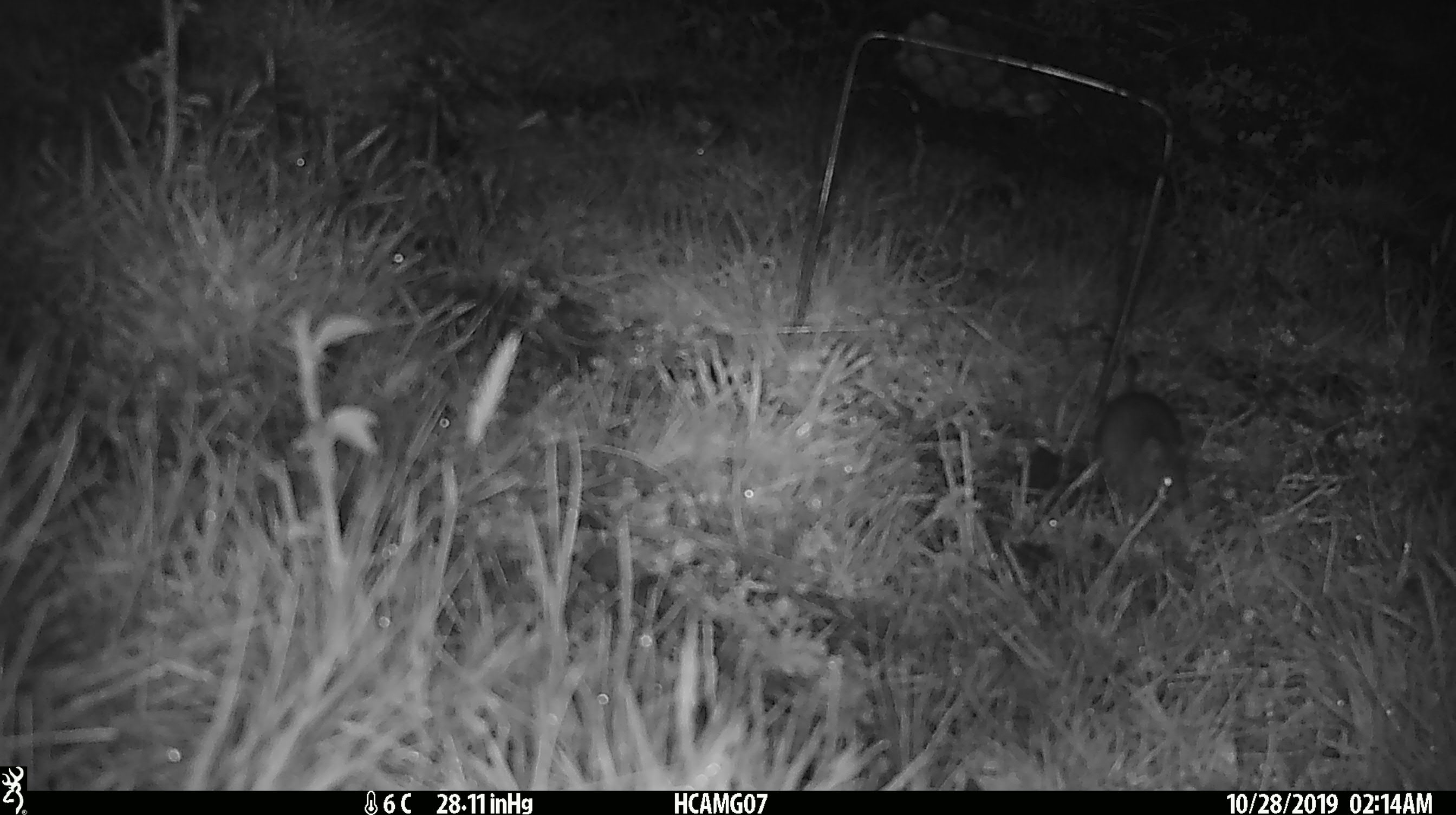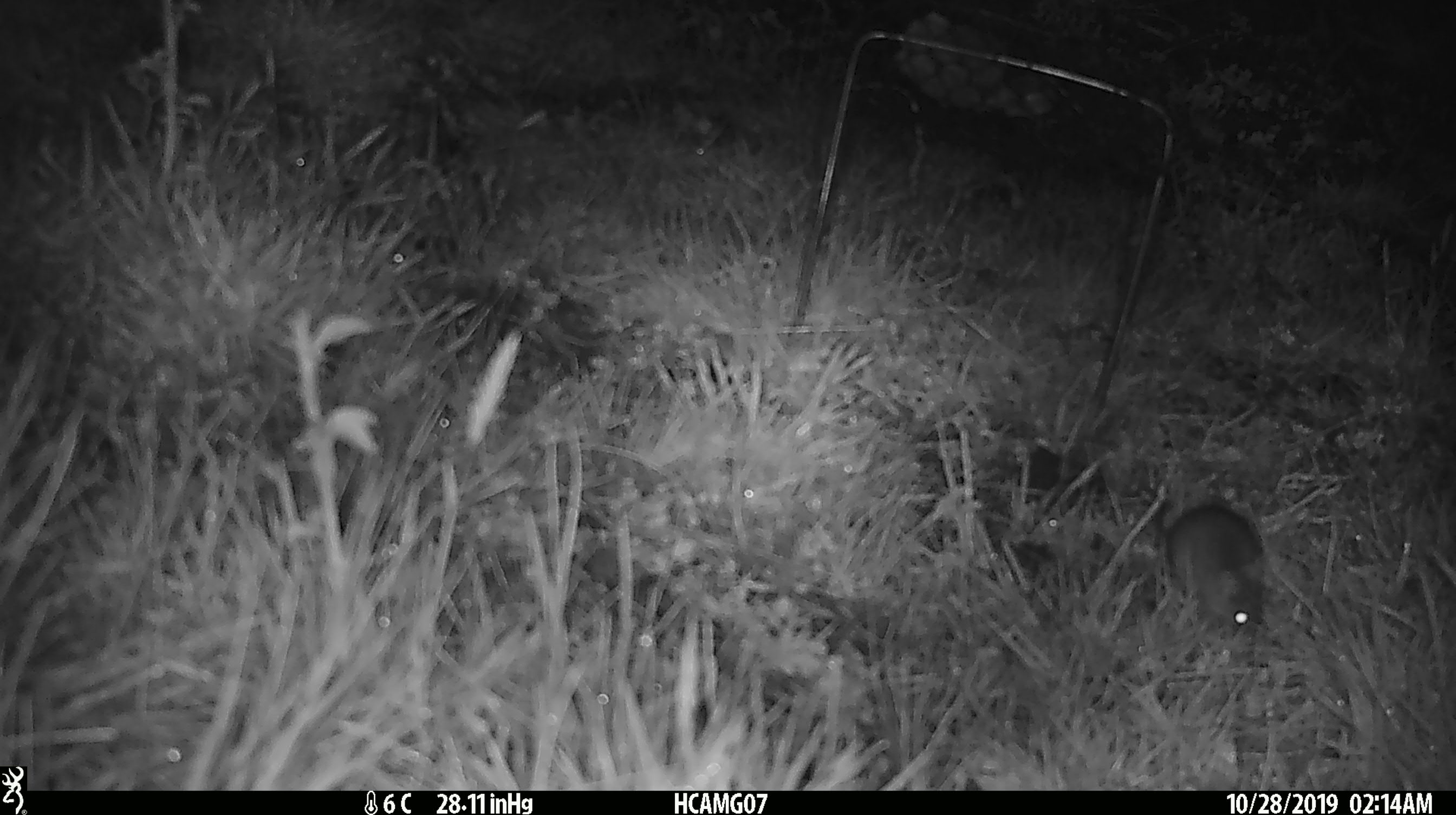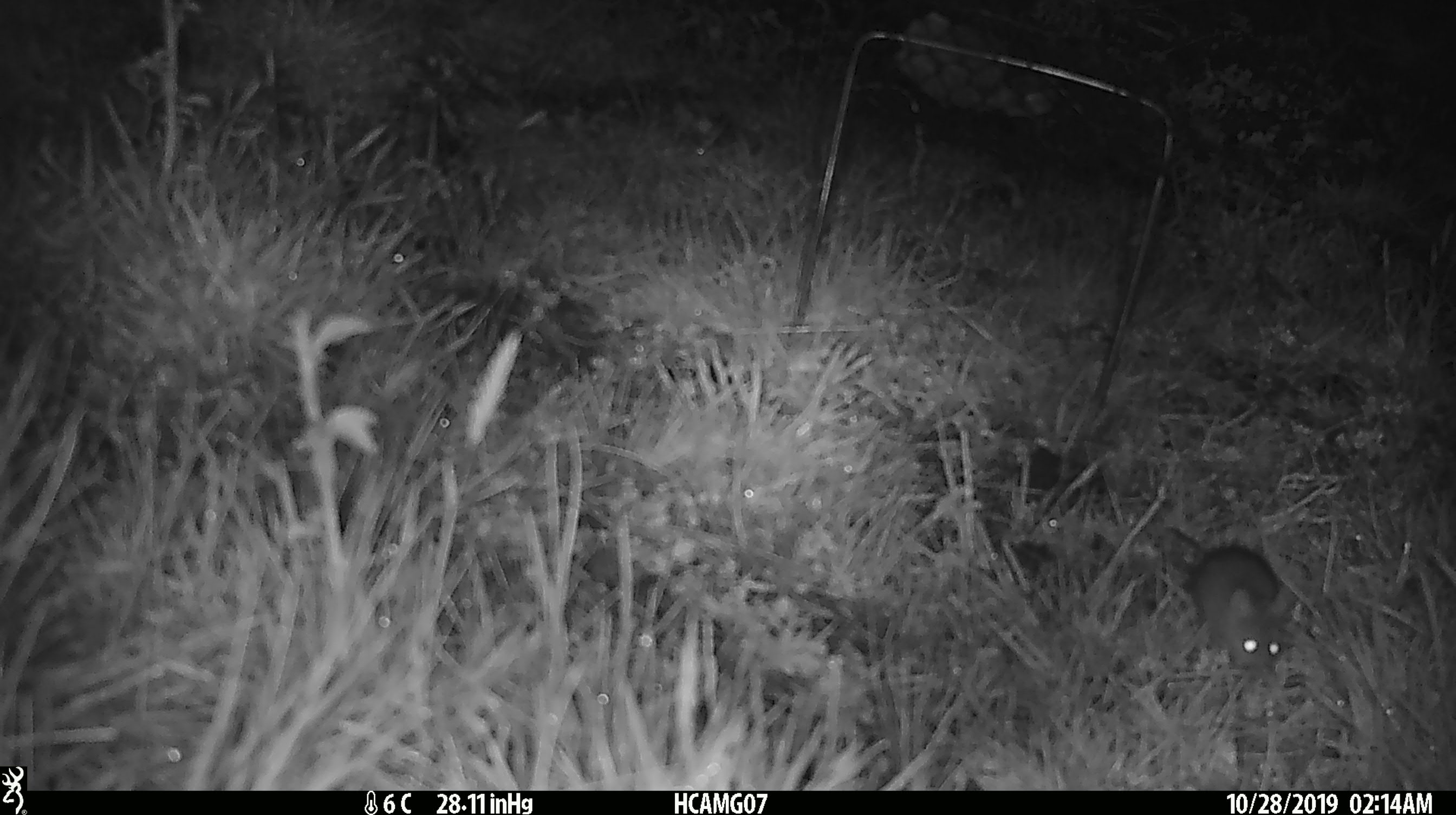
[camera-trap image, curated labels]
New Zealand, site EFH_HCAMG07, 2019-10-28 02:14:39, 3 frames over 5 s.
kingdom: Animalia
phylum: Chordata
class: Mammalia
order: Rodentia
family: Muridae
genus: Mus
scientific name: Mus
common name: mouse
Mouse (Mus).